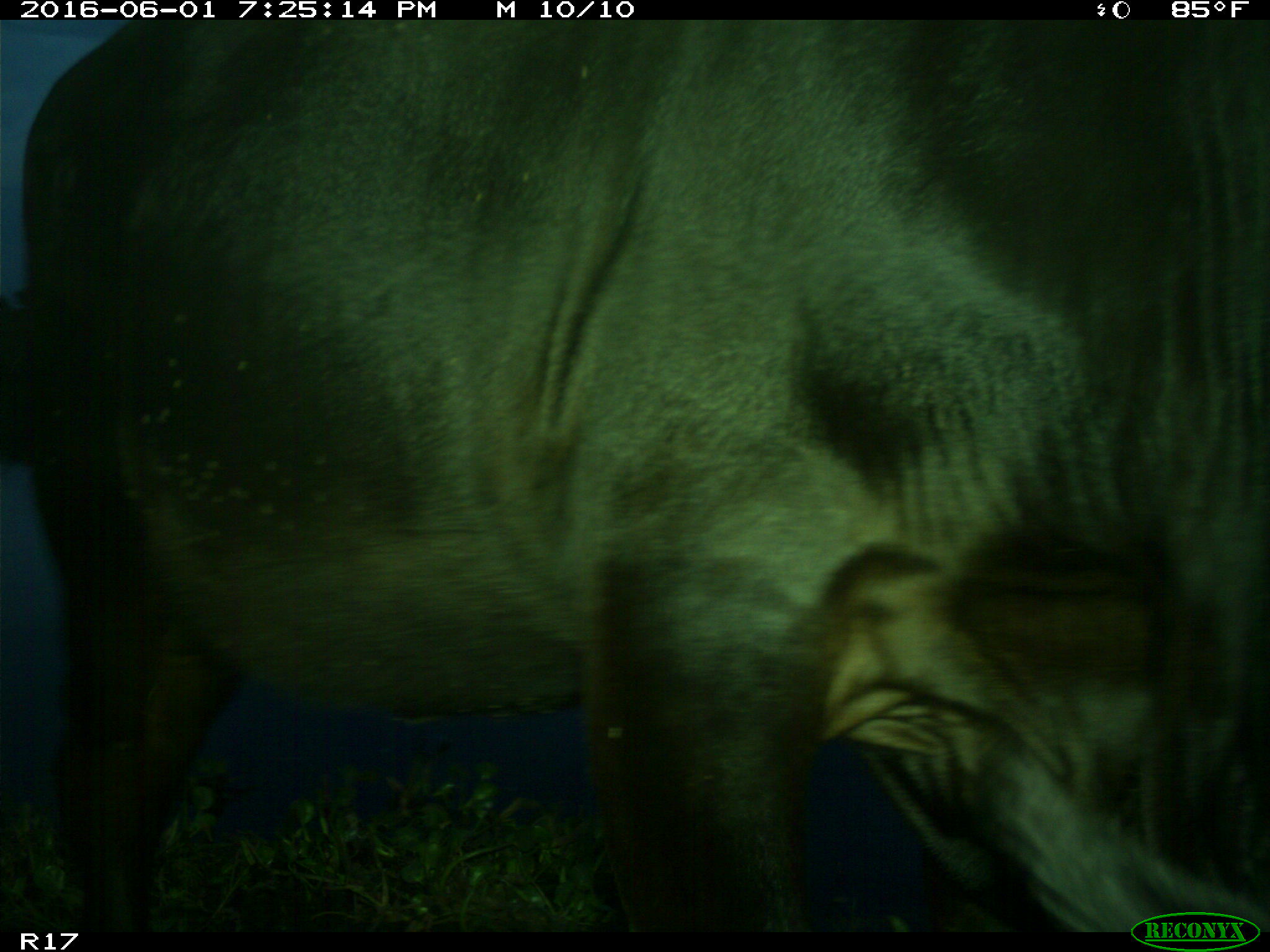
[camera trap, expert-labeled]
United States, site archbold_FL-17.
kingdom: Animalia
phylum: Chordata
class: Mammalia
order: Artiodactyla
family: Bovidae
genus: Bos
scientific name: Bos taurus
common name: domestic cow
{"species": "Bos taurus (domestic cow)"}